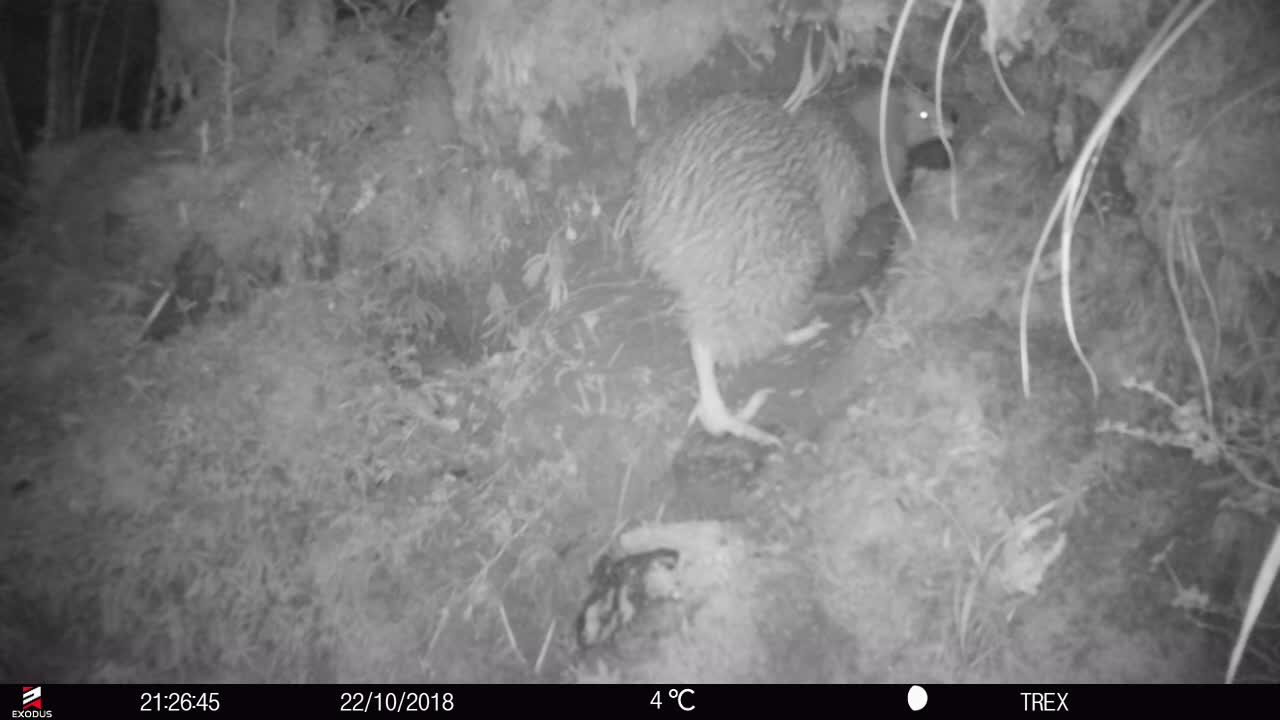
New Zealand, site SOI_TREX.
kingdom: Animalia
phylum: Chordata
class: Aves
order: Apterygiformes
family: Apterygidae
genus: Apteryx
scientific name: Apteryx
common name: kiwi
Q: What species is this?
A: Kiwi (Apteryx).